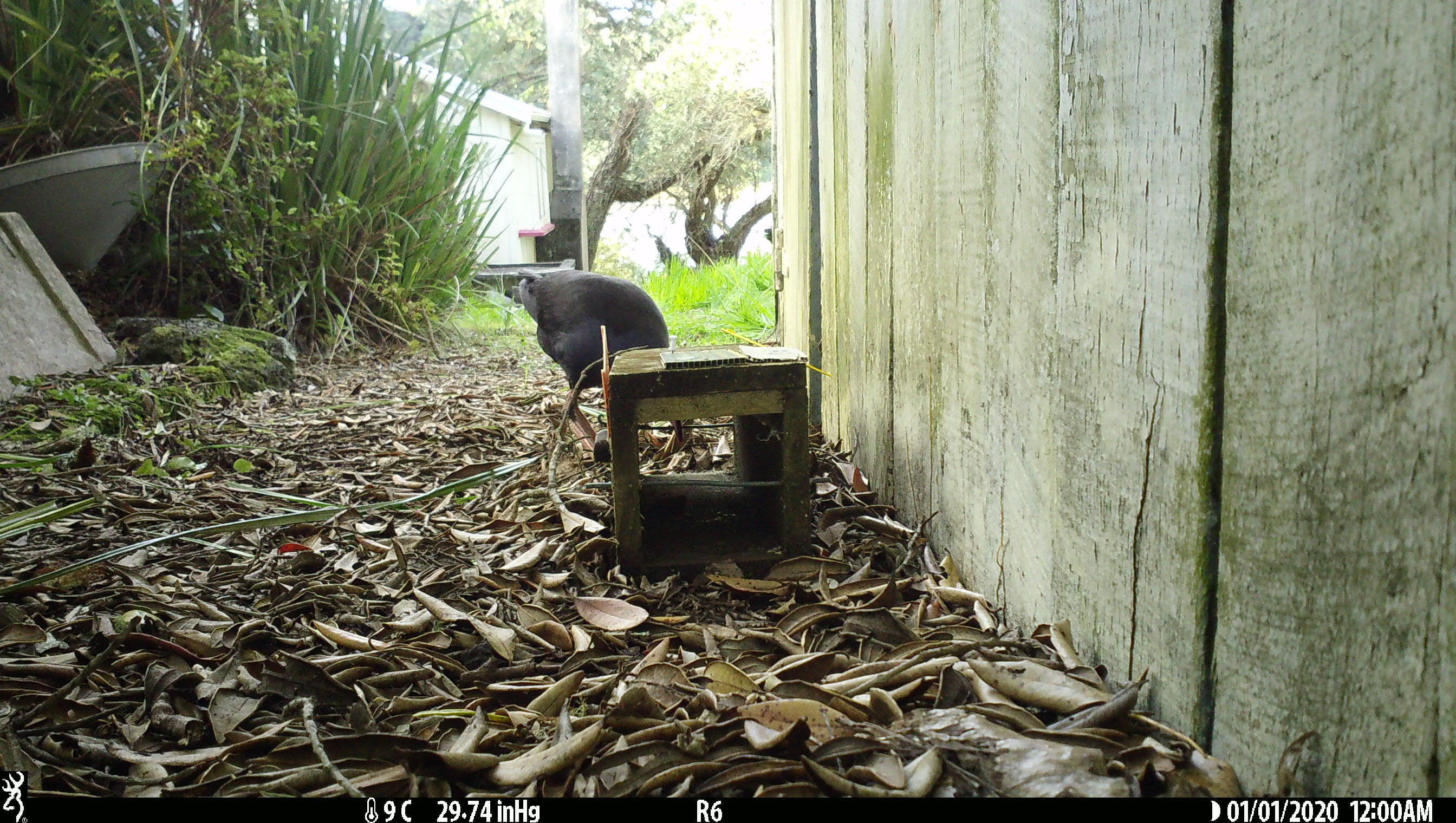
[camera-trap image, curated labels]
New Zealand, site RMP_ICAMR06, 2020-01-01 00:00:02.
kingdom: Animalia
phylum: Chordata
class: Aves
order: Gruiformes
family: Rallidae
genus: Porphyrio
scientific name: Porphyrio melanotus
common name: australasian swamphen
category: pukeko